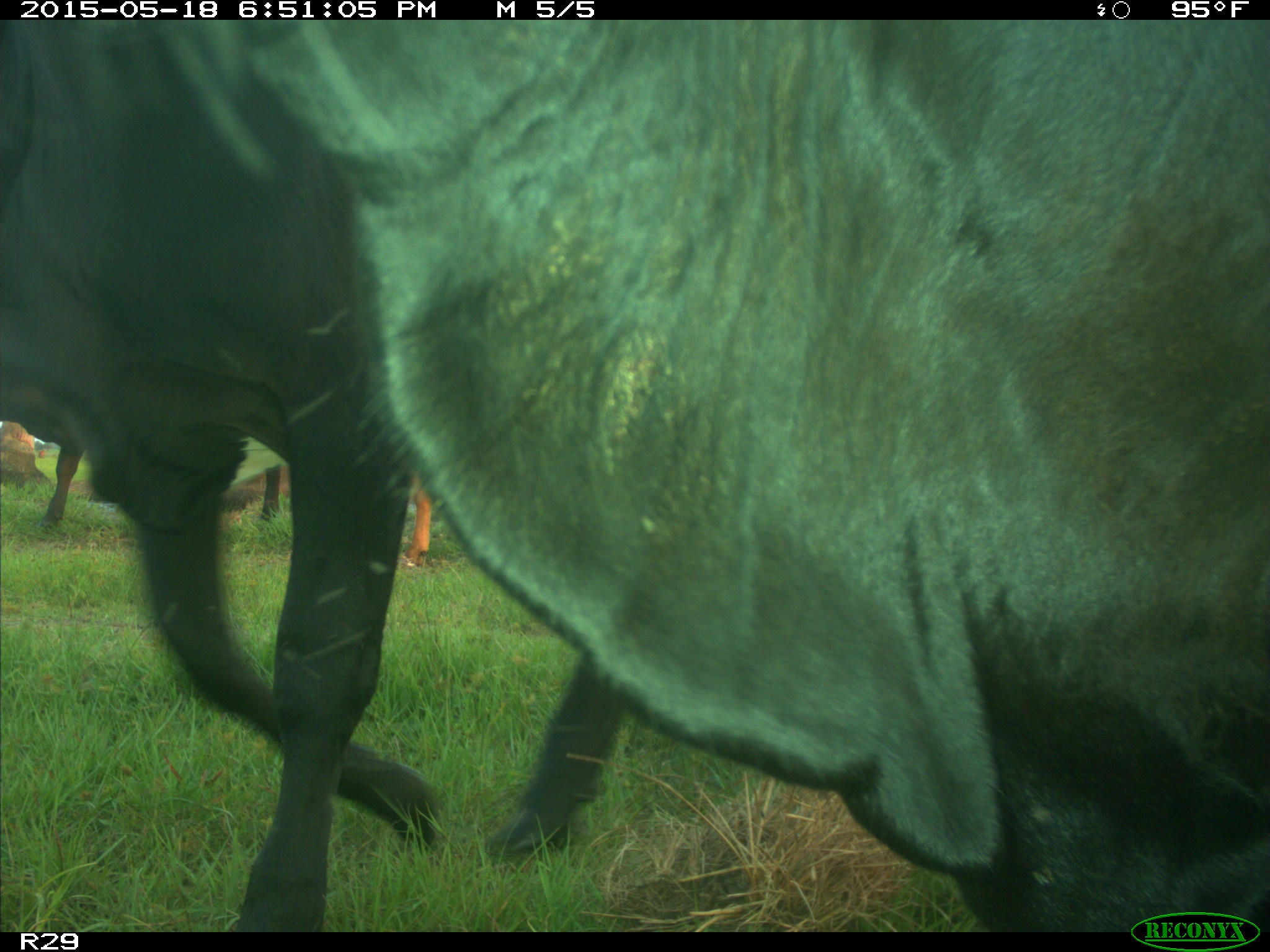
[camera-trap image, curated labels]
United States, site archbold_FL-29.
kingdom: Animalia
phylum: Chordata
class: Mammalia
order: Artiodactyla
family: Bovidae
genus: Bos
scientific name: Bos taurus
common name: domestic cow